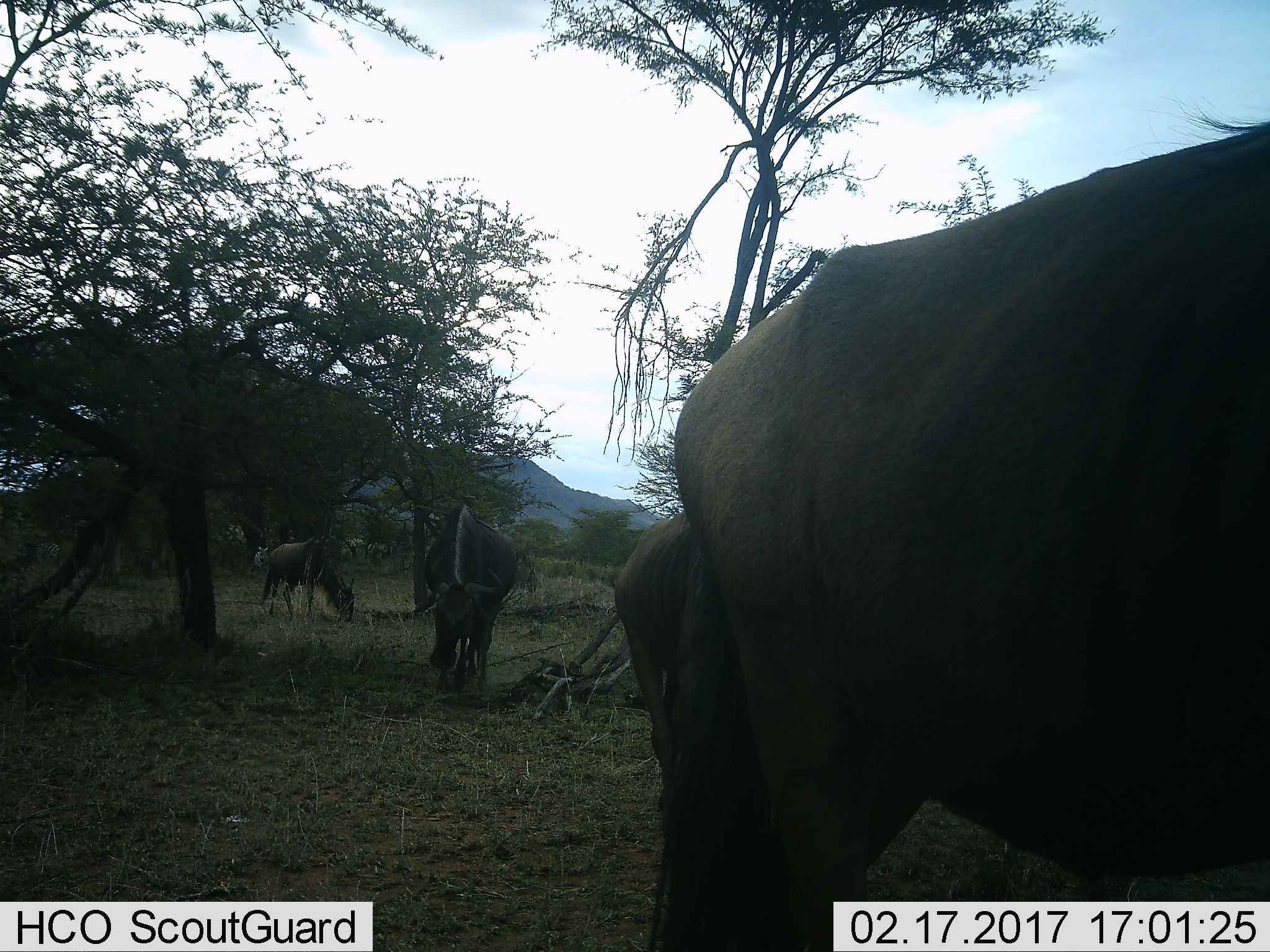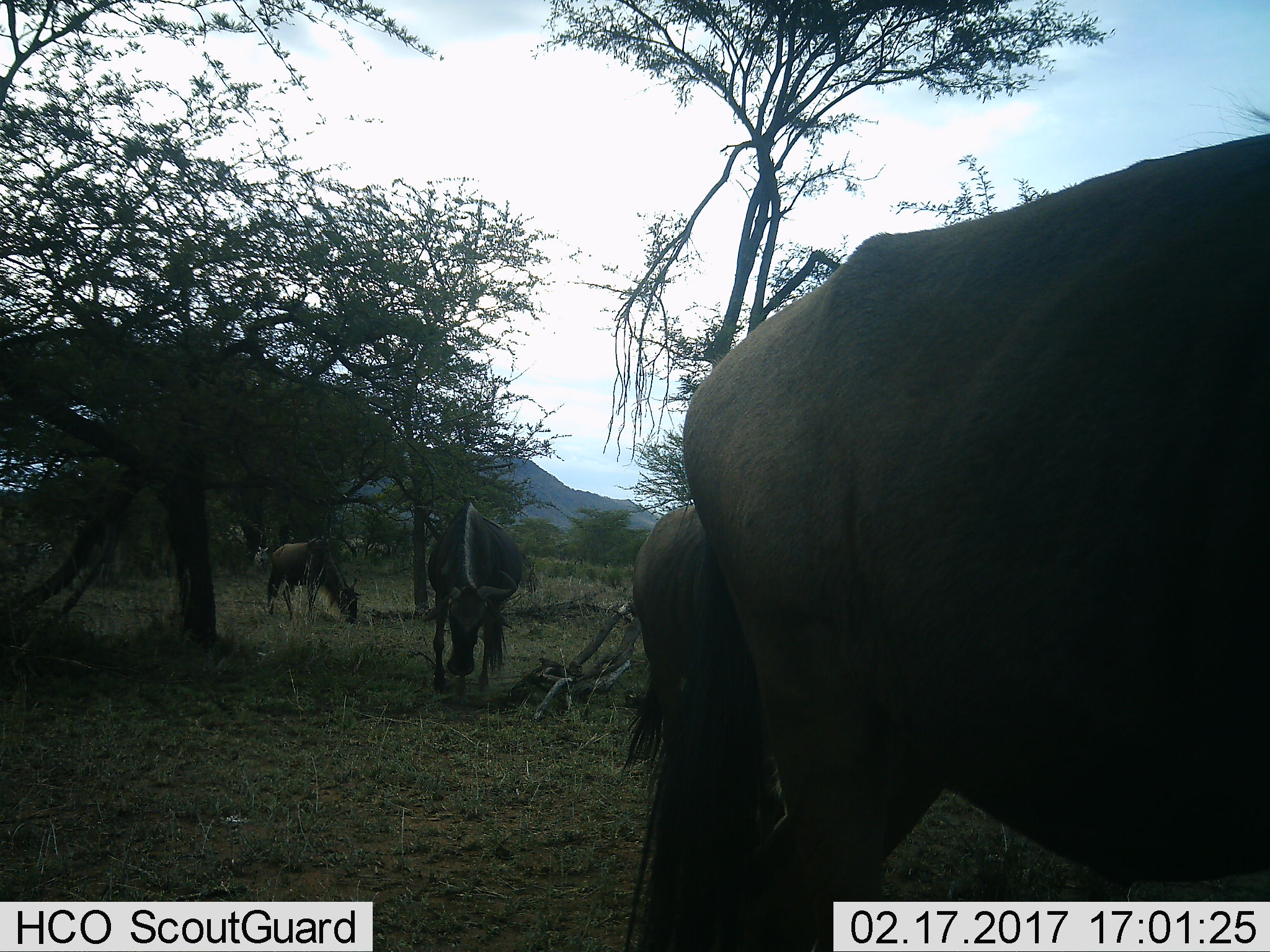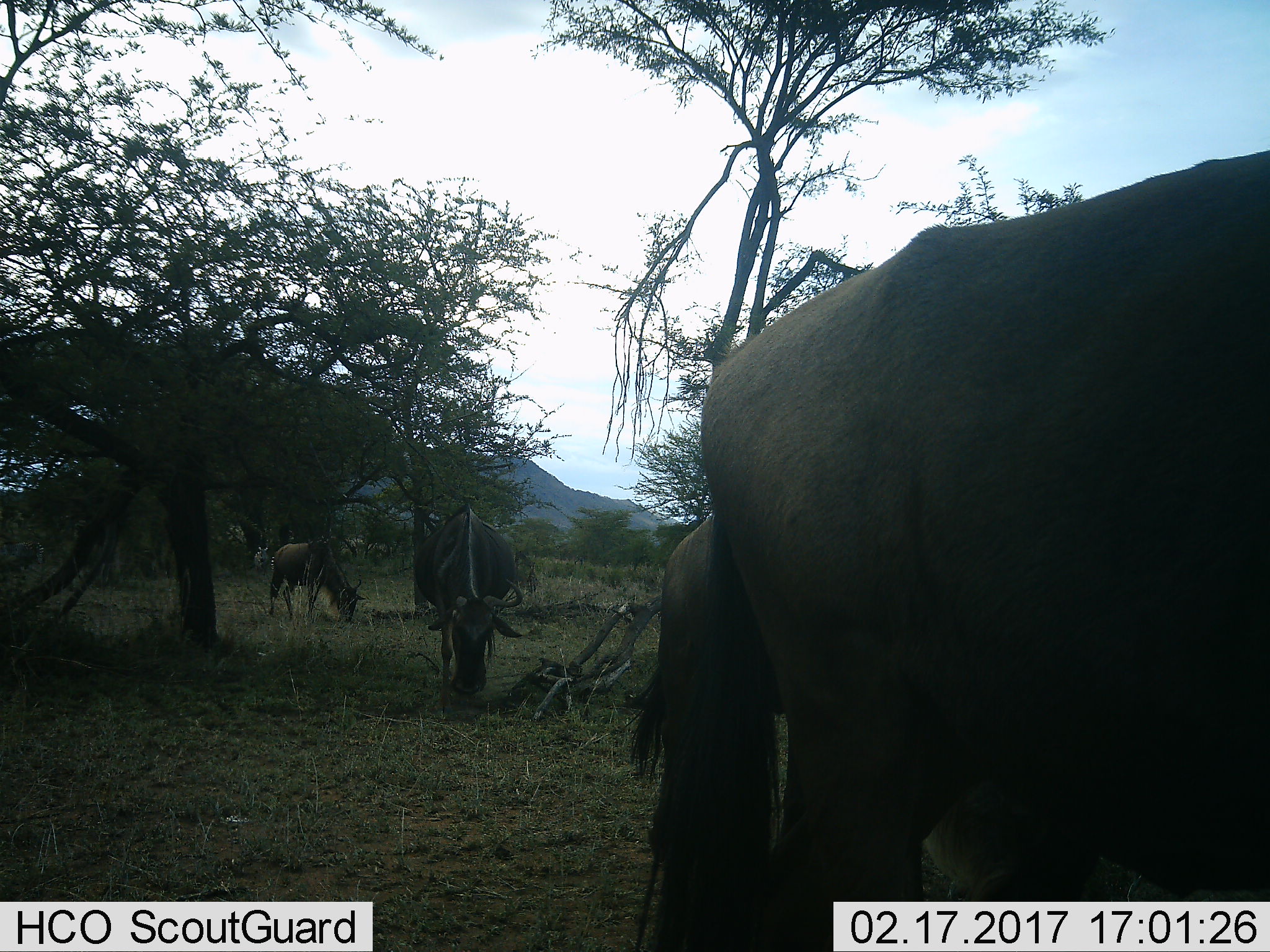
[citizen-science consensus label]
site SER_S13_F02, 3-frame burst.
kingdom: Animalia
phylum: Chordata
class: Mammalia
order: Artiodactyla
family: Bovidae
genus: Connochaetes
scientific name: Connochaetes taurinus taurinus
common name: blue wildebeest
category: wildebeestblue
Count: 3.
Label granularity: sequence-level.